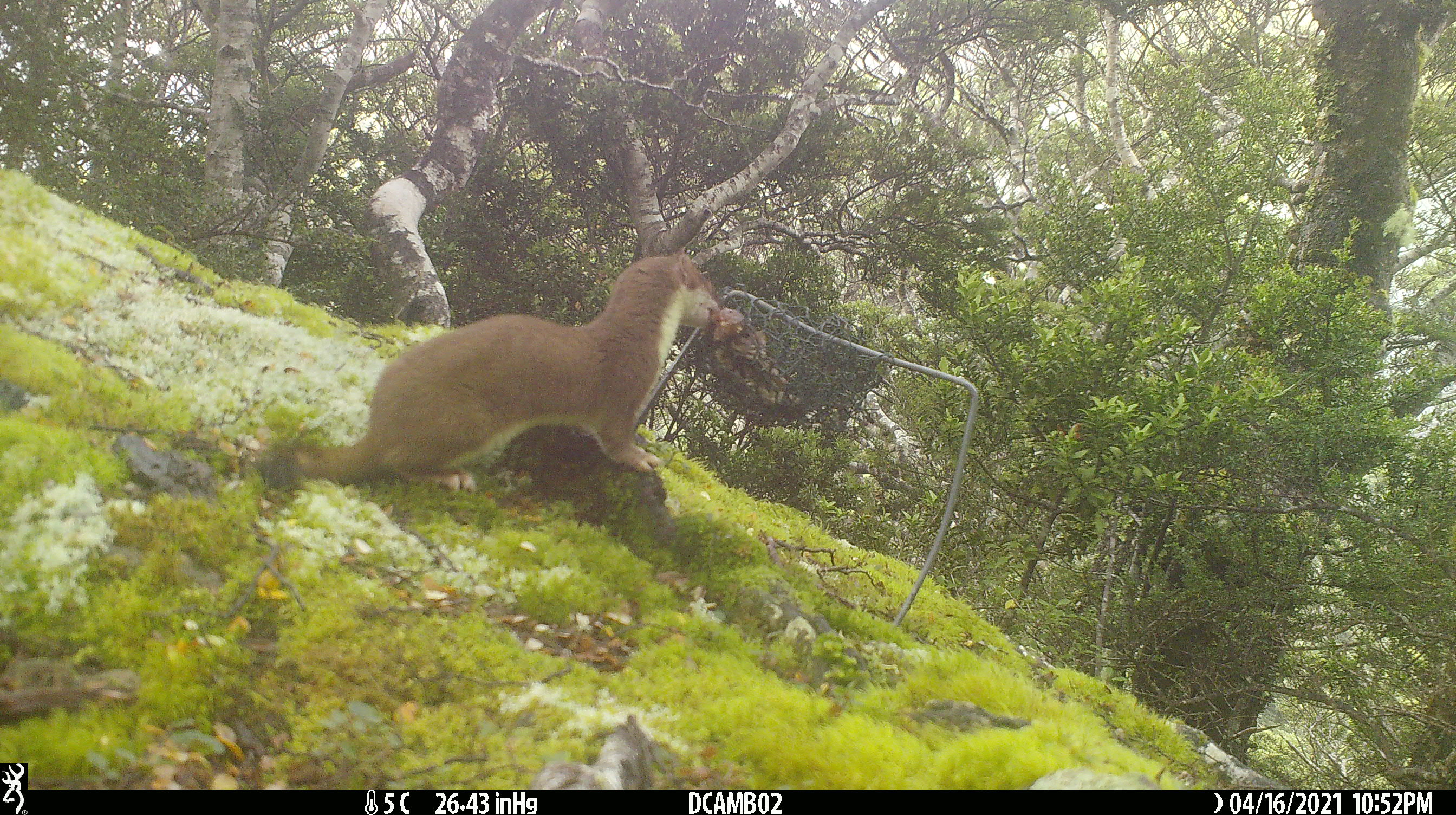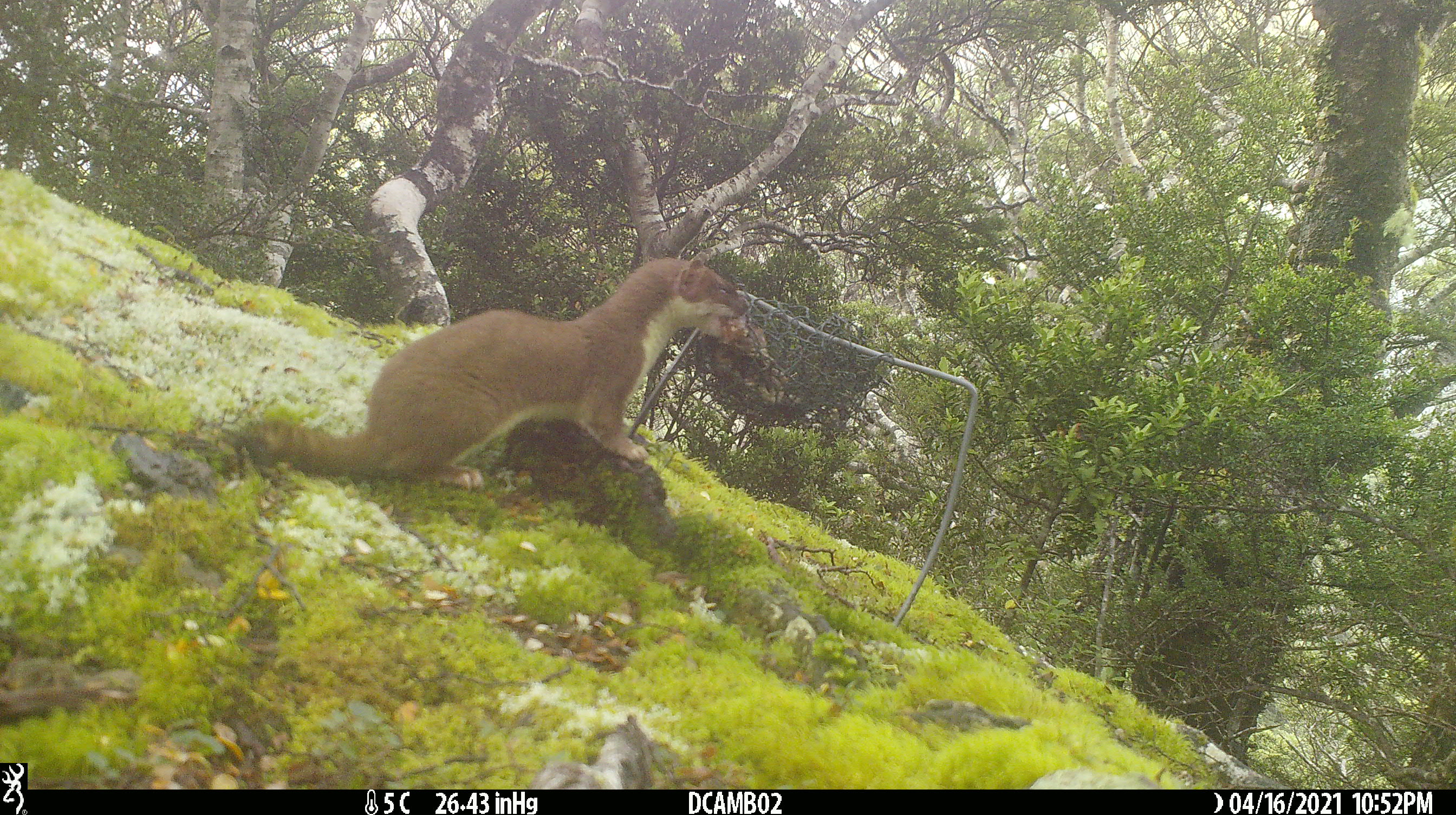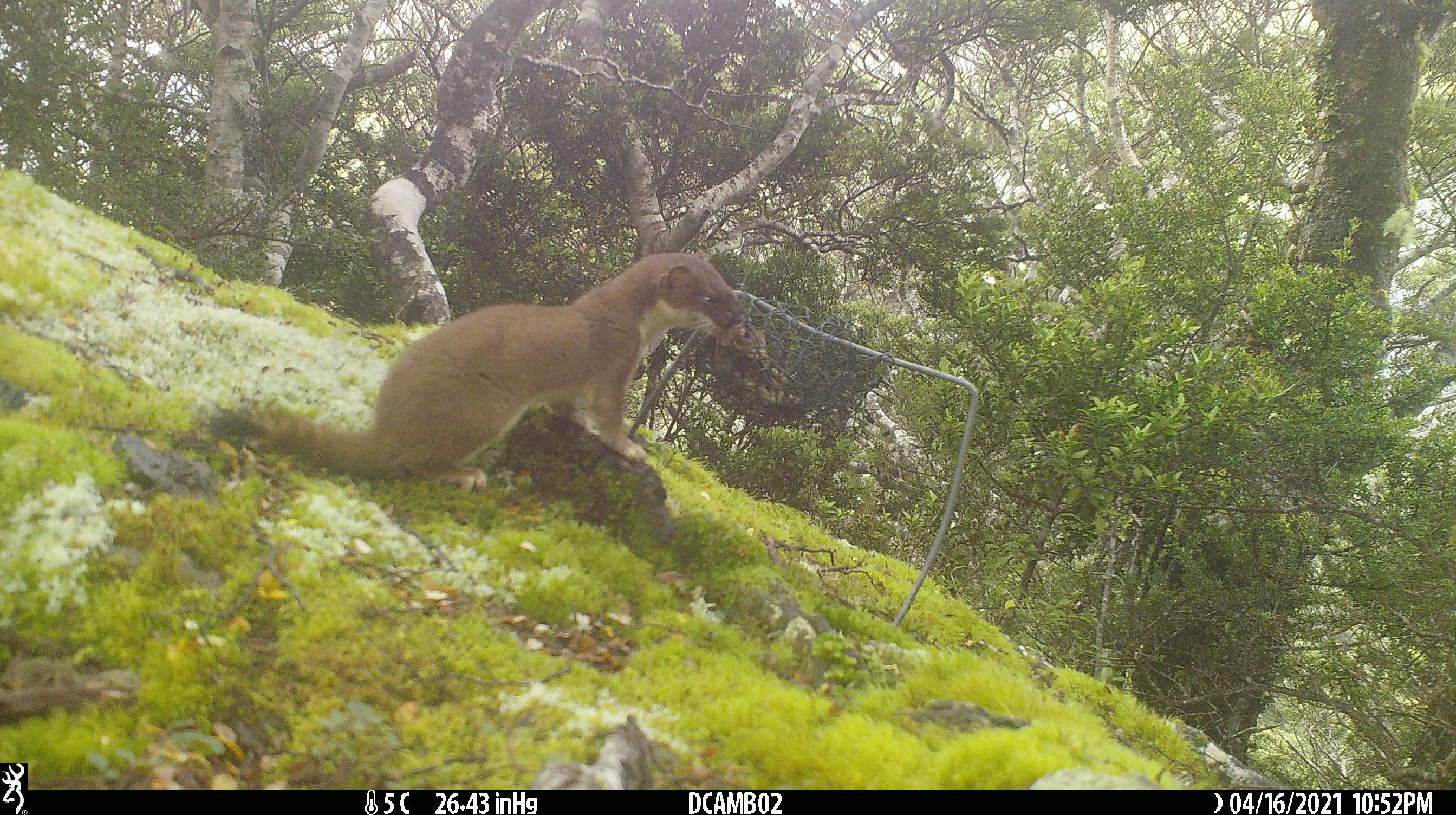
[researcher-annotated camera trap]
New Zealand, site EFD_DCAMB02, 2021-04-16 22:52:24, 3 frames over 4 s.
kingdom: Animalia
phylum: Chordata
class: Mammalia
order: Carnivora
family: Mustelidae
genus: Mustela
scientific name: Mustela erminea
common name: stoat